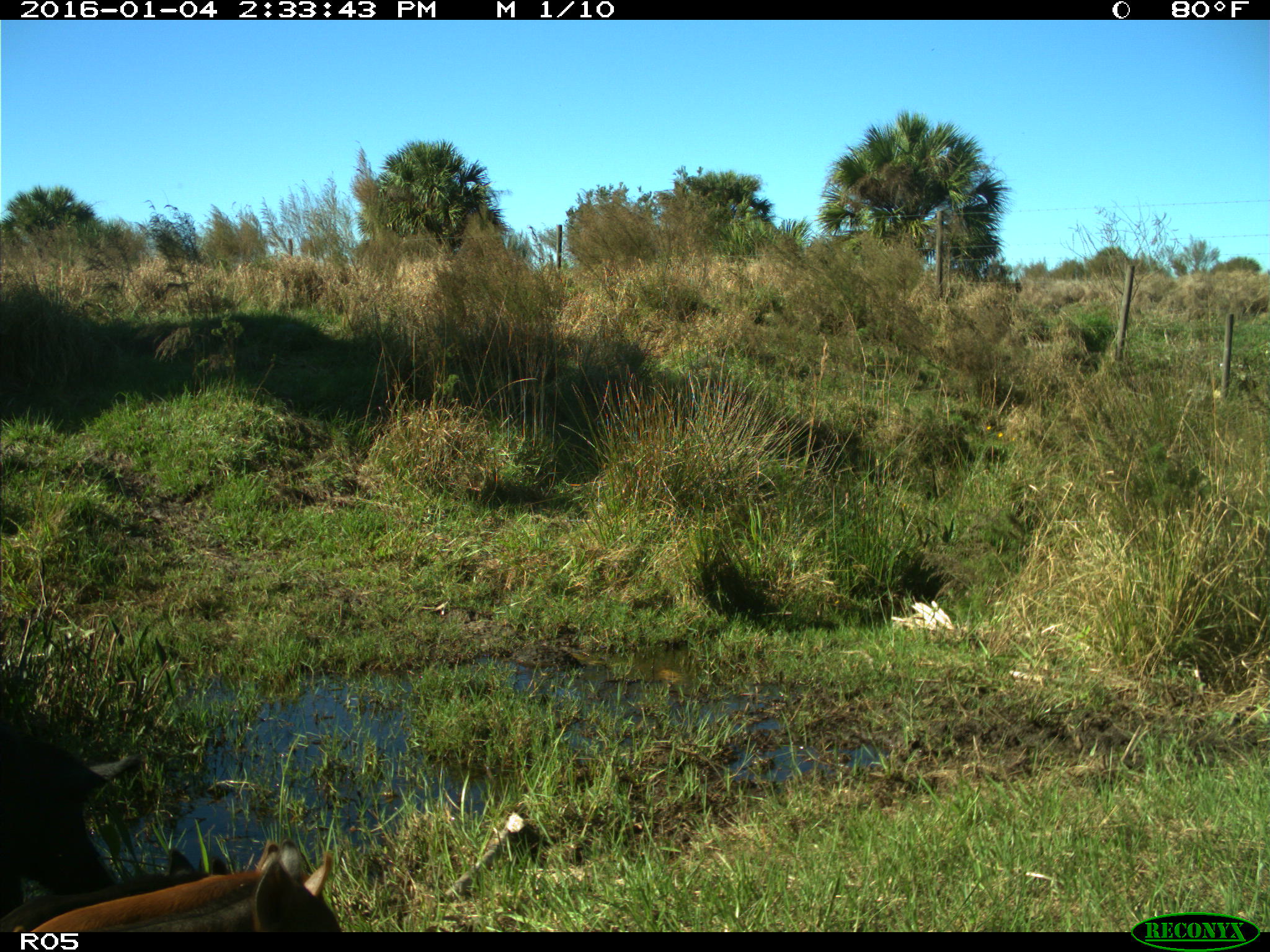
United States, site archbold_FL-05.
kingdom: Animalia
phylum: Chordata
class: Mammalia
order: Artiodactyla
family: Suidae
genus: Sus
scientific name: Sus scrofa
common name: wild boar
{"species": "Sus scrofa (wild boar)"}